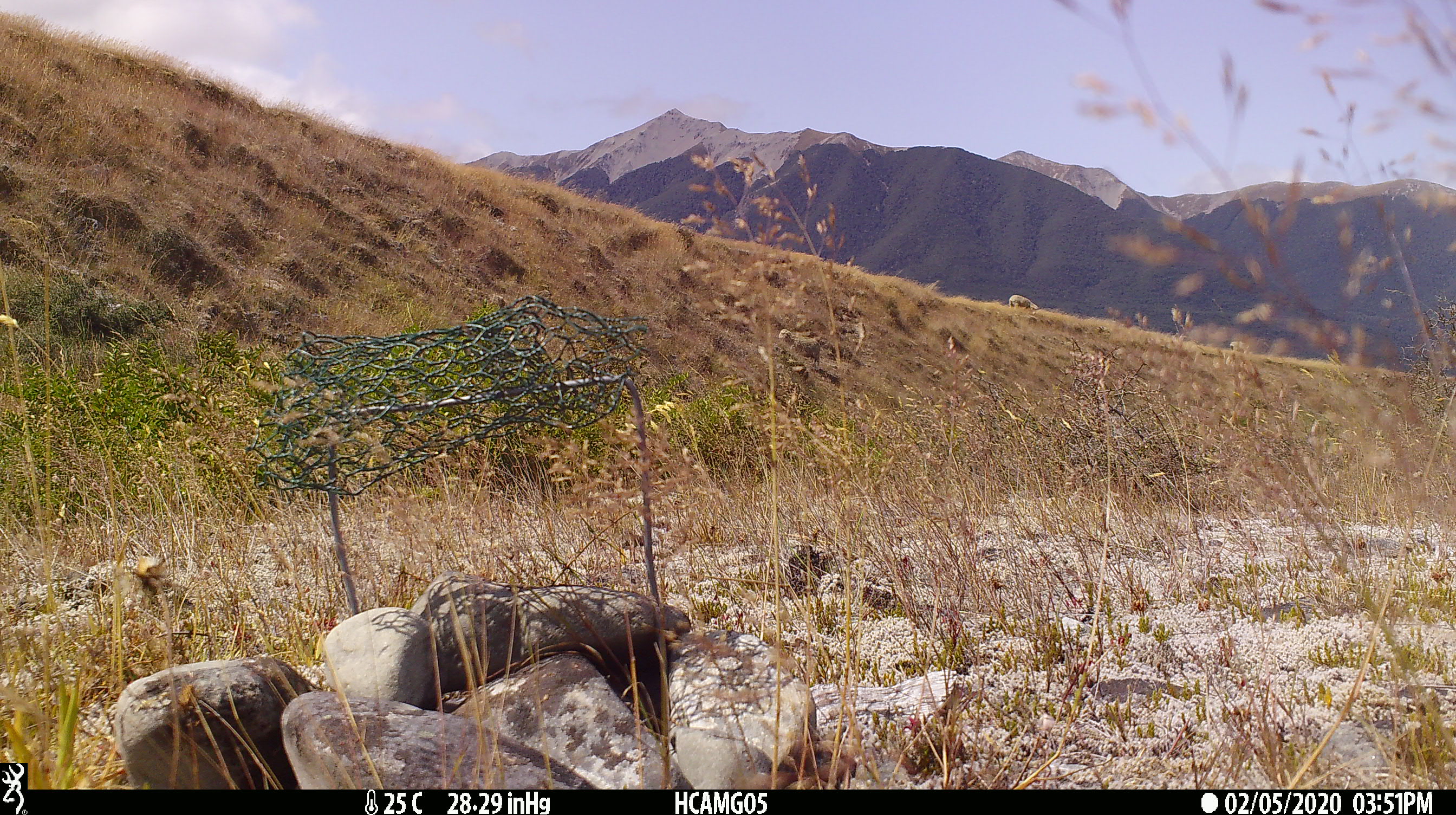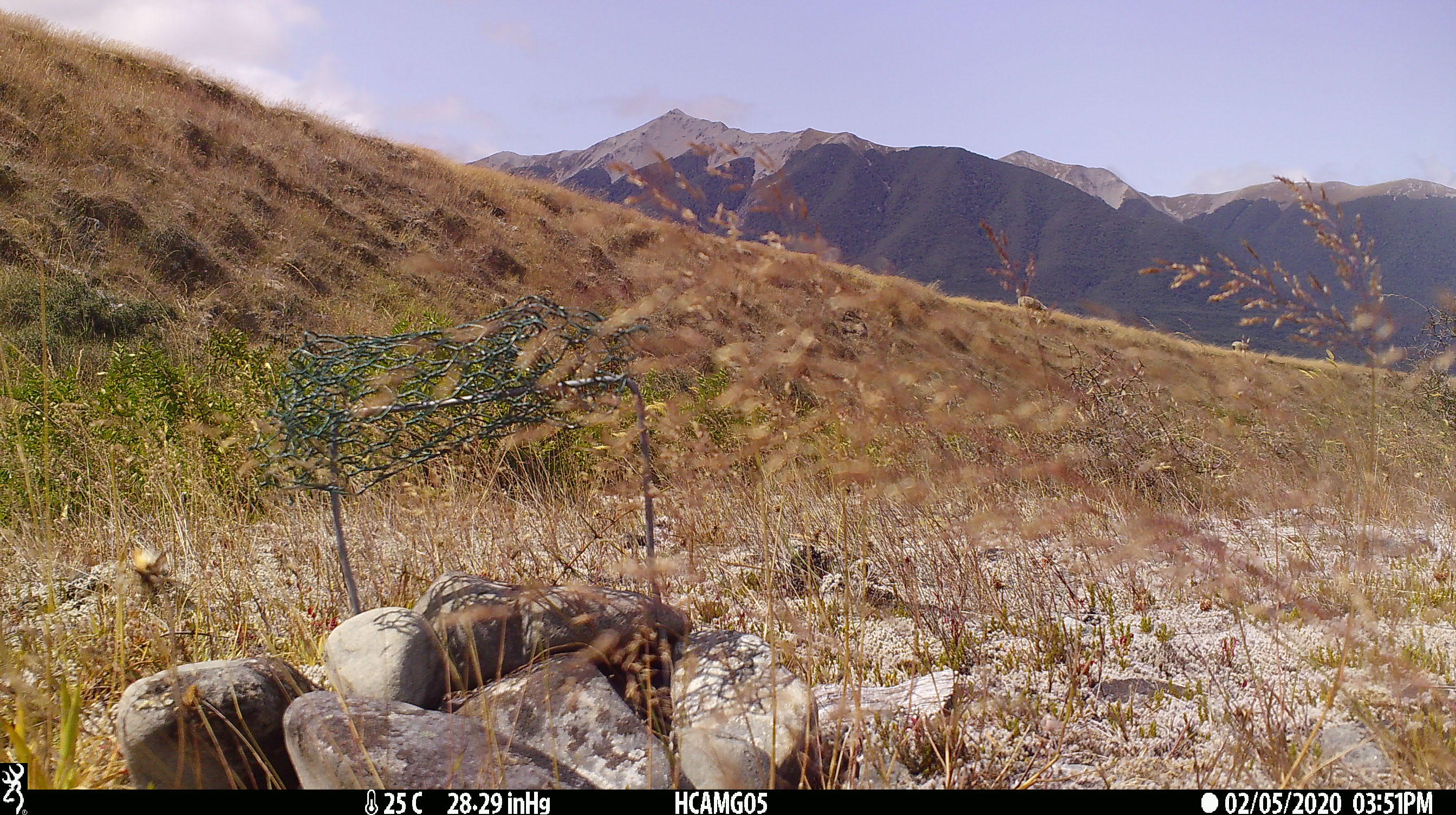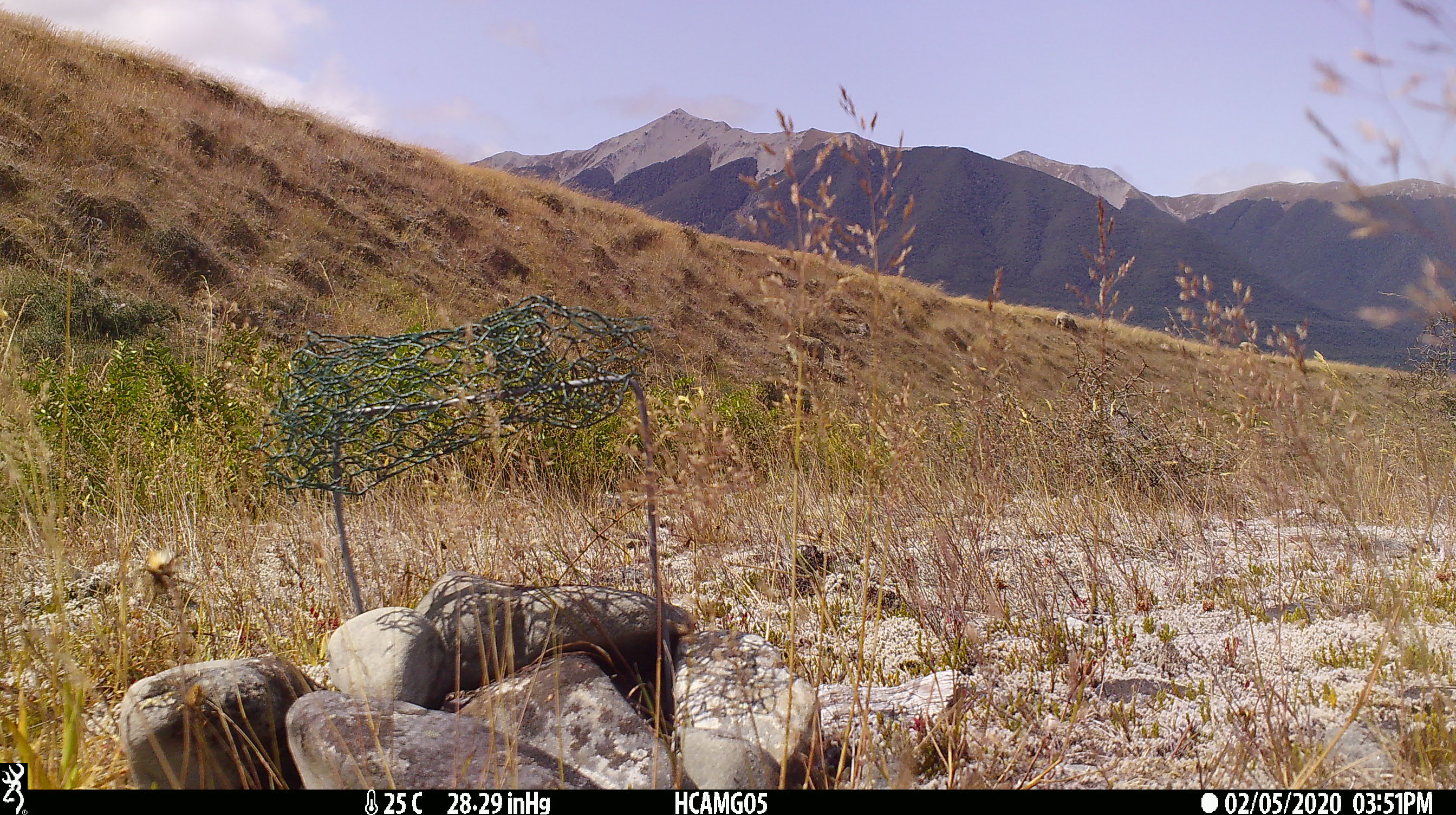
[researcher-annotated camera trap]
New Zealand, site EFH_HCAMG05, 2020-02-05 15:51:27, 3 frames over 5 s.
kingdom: Animalia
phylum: Chordata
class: Mammalia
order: Artiodactyla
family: Bovidae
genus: Ovis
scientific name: Ovis aries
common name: domestic sheep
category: sheep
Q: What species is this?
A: Sheep (domestic sheep) (Ovis aries).